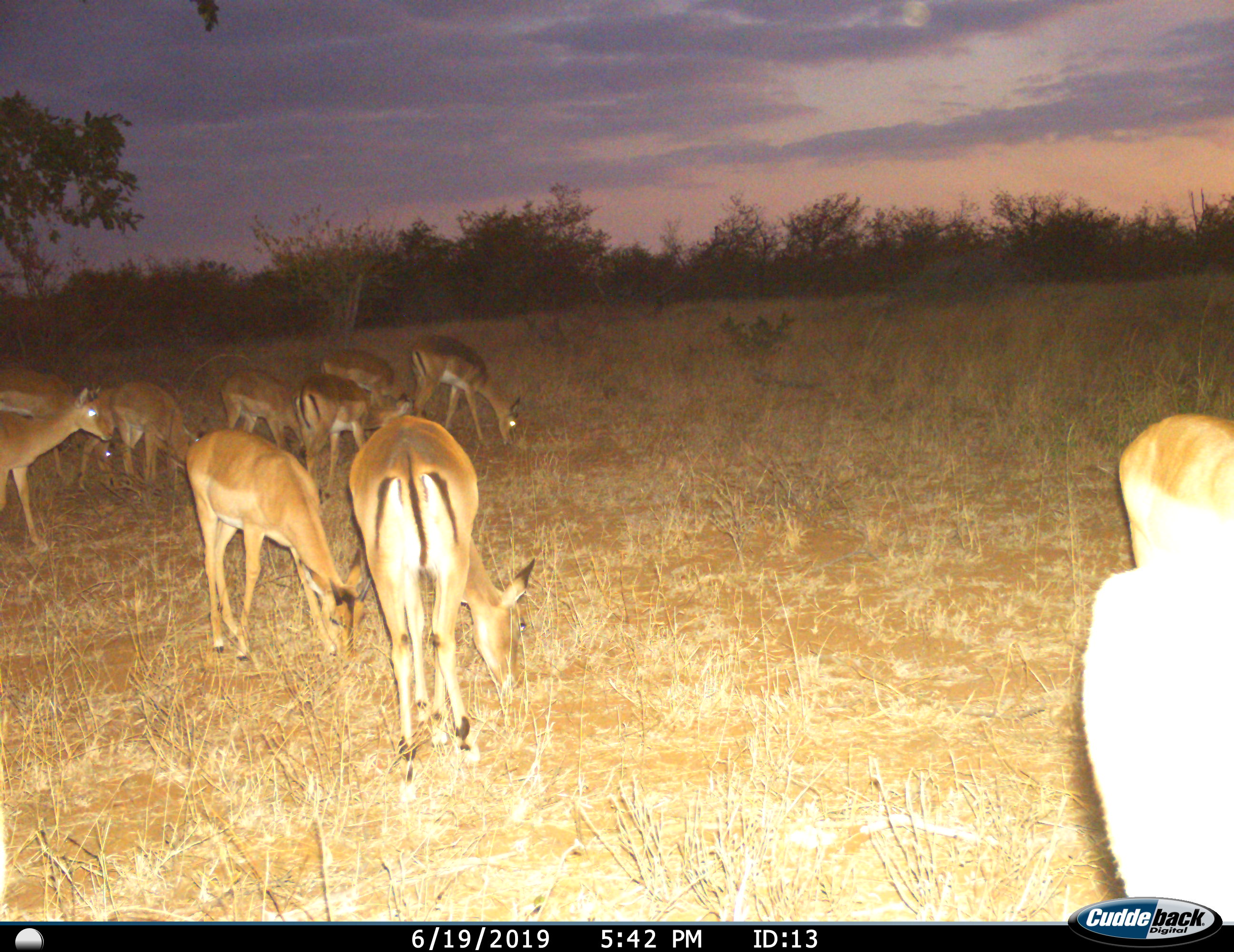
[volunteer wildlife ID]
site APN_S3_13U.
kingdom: Animalia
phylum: Chordata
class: Mammalia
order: Artiodactyla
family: Bovidae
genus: Aepyceros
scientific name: Aepyceros melampus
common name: impala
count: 10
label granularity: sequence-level